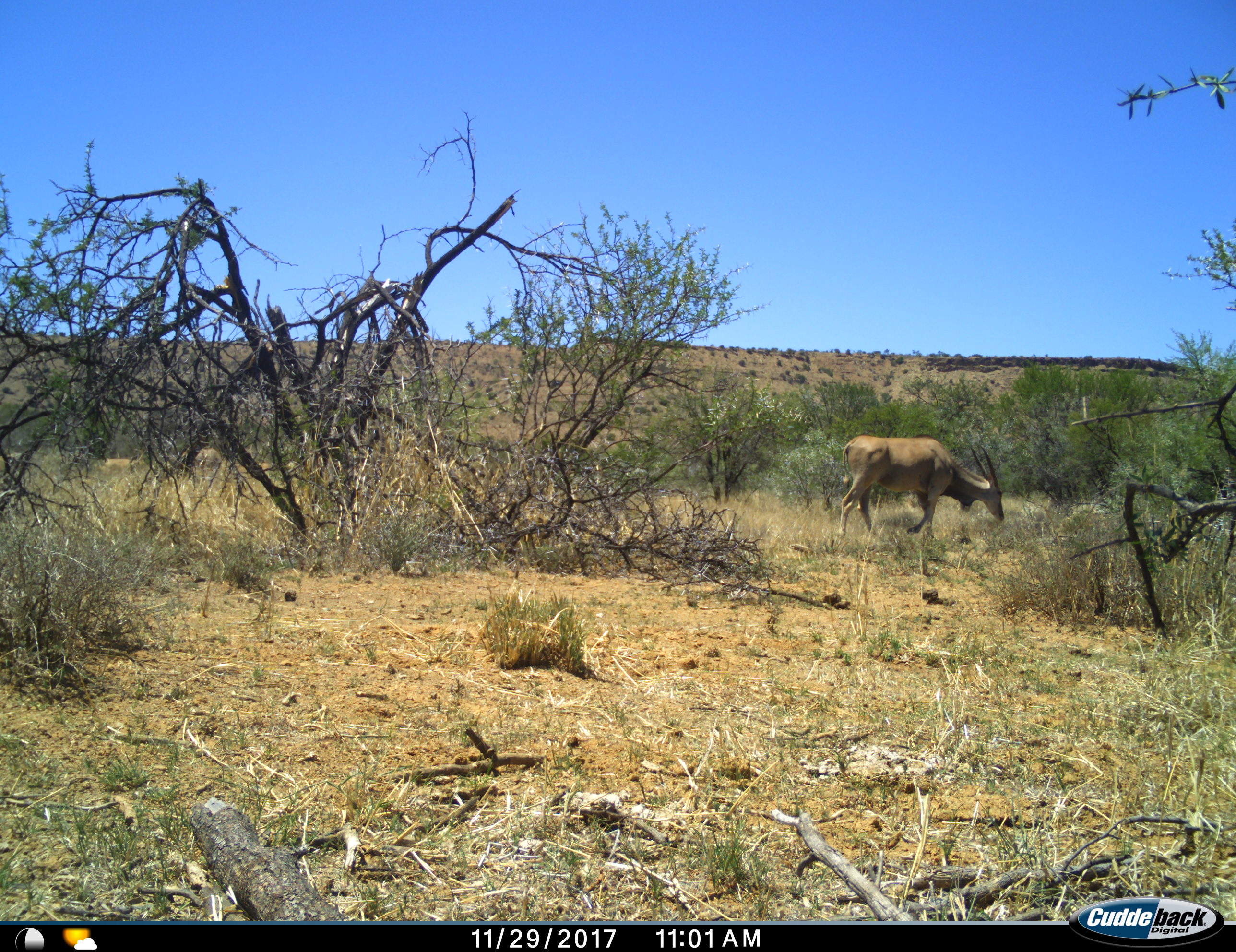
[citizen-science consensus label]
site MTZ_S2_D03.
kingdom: Animalia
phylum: Chordata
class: Mammalia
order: Artiodactyla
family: Bovidae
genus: Tragelaphus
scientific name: Tragelaphus oryx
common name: eland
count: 1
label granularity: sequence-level